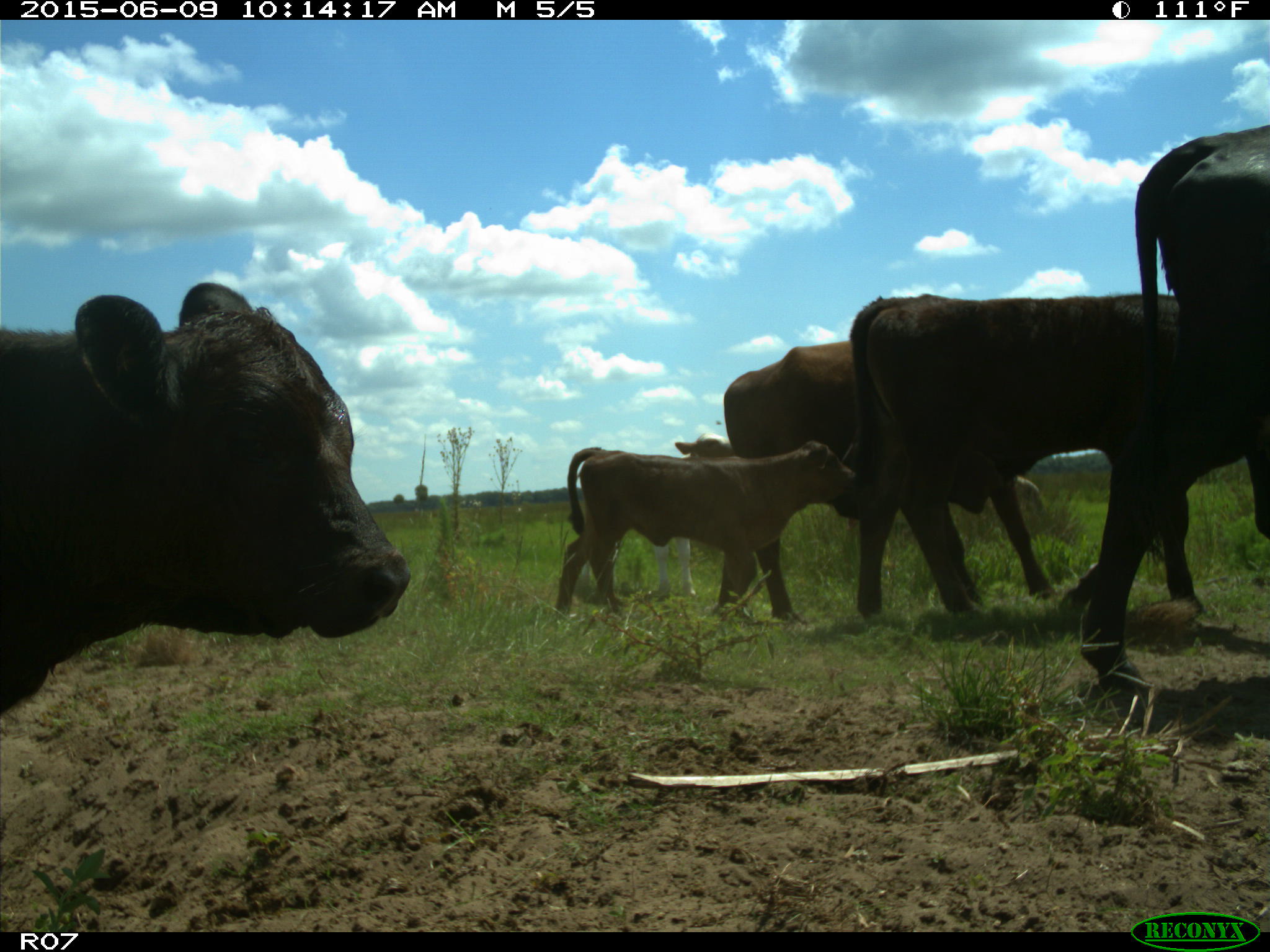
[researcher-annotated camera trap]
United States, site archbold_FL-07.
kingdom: Animalia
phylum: Chordata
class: Mammalia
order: Artiodactyla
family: Bovidae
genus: Bos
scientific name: Bos taurus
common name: domestic cow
Bos taurus (domestic cow).